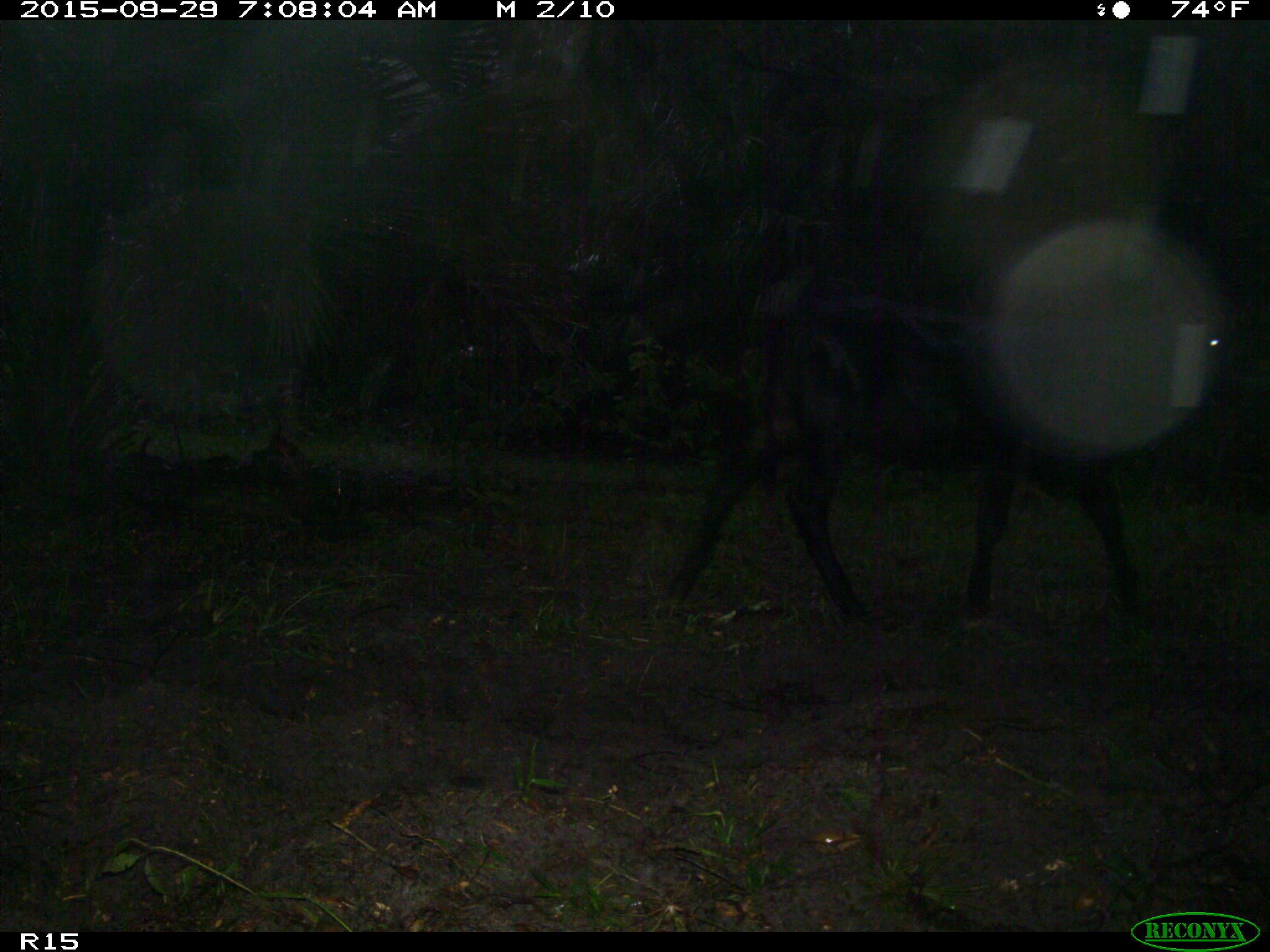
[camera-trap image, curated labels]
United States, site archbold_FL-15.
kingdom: Animalia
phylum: Chordata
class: Mammalia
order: Artiodactyla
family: Bovidae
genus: Bos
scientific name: Bos taurus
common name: domestic cow